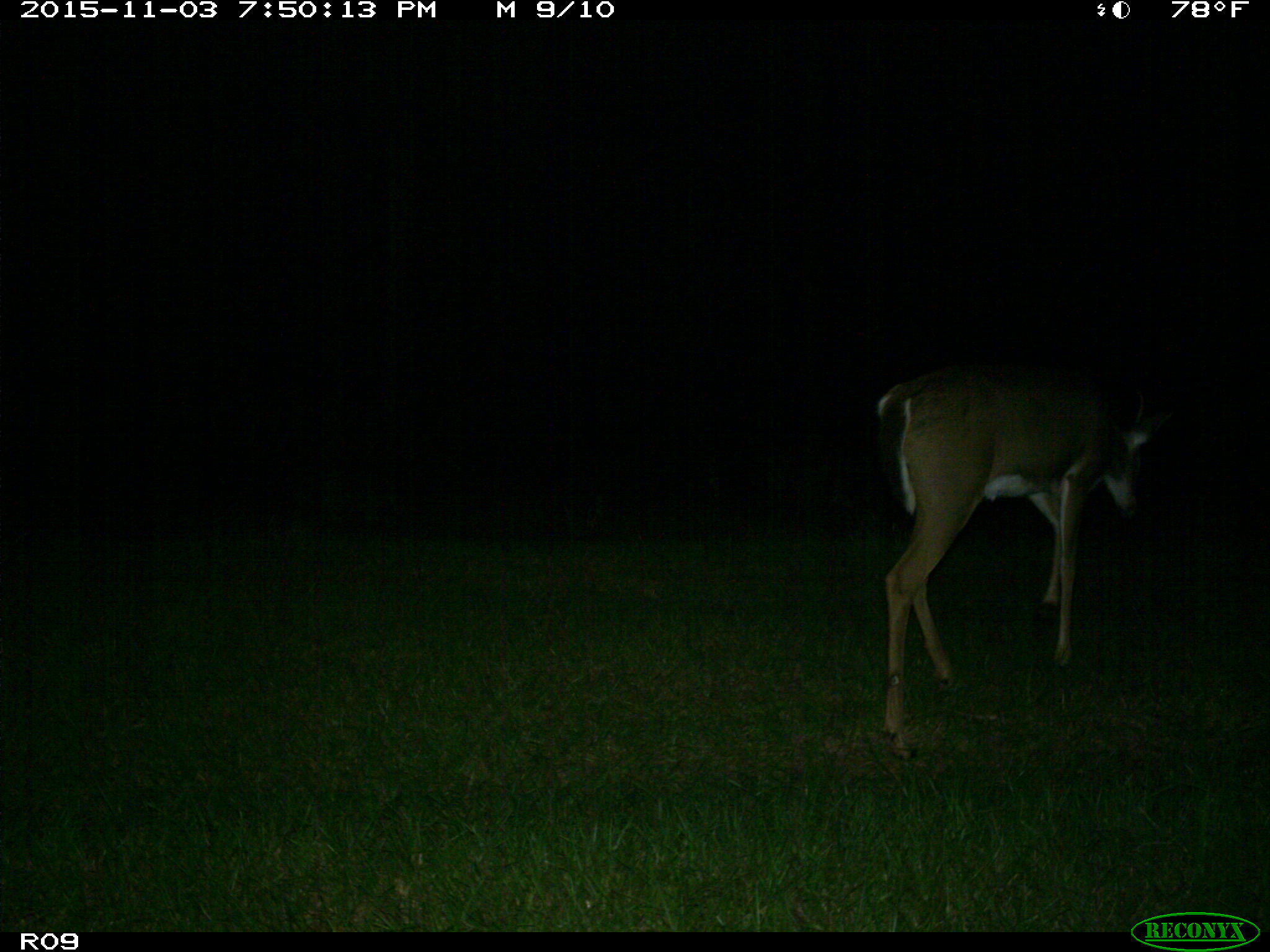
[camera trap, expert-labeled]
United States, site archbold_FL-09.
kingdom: Animalia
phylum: Chordata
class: Mammalia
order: Artiodactyla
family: Cervidae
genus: Odocoileus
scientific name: Odocoileus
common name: deer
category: unidentified deer